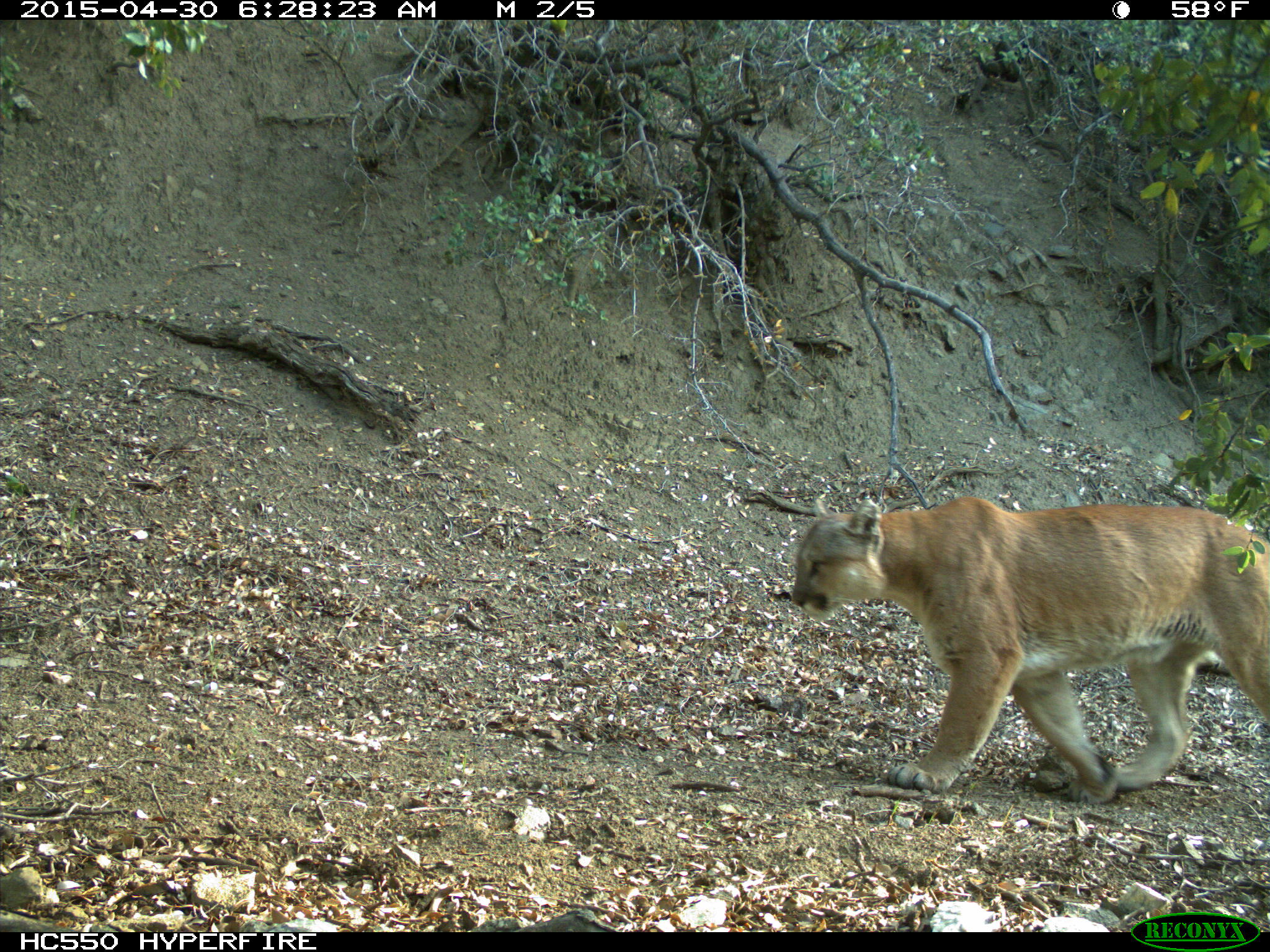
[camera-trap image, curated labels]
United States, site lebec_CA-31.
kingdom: Animalia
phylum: Chordata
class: Mammalia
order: Carnivora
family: Felidae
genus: Puma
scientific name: Puma concolor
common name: mountain lion